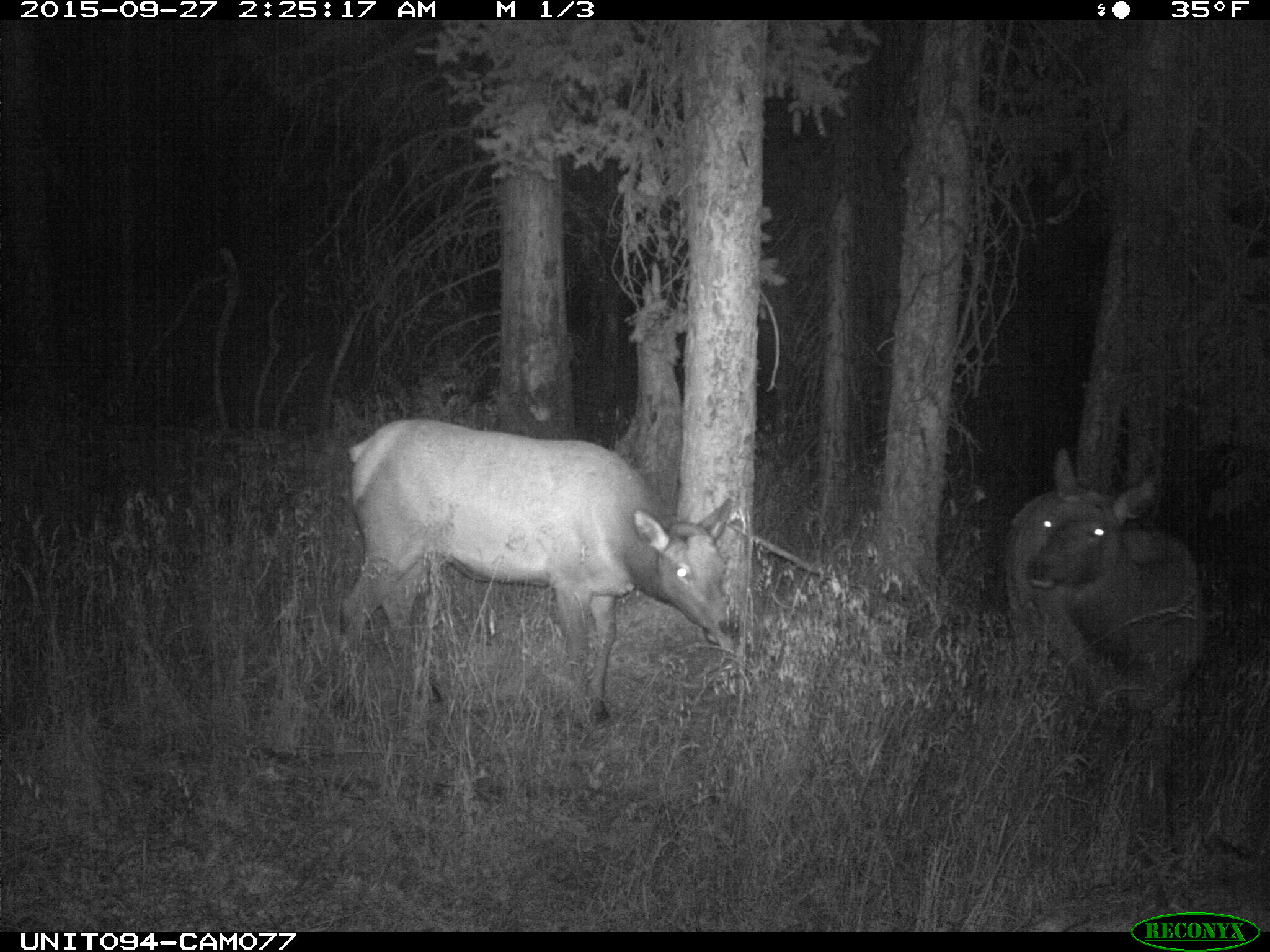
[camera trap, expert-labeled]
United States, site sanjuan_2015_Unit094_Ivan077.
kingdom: Animalia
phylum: Chordata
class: Mammalia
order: Artiodactyla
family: Cervidae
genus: Cervus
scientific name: Cervus elaphus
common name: red deer